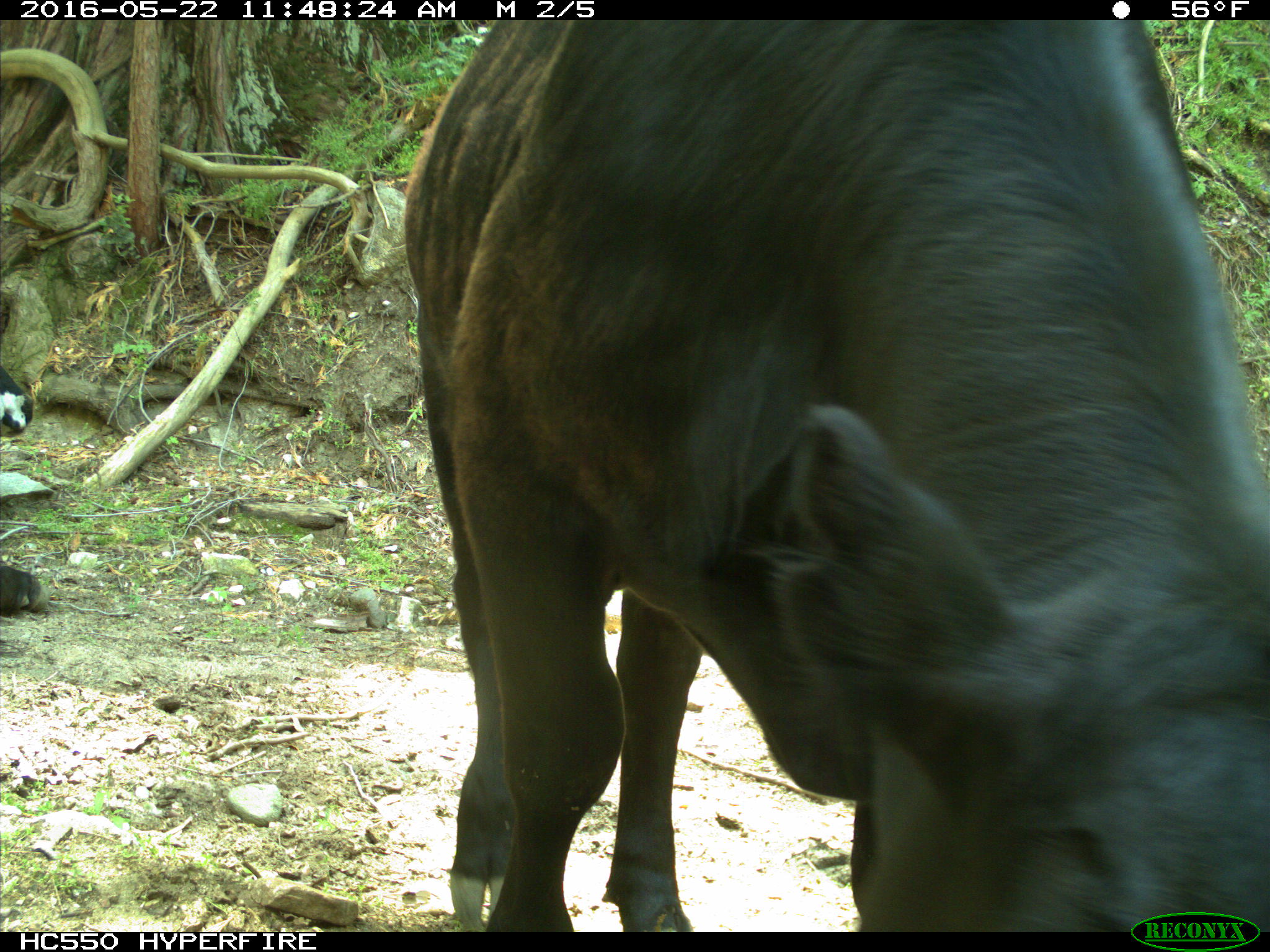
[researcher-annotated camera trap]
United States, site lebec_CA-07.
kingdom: Animalia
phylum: Chordata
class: Mammalia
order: Artiodactyla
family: Bovidae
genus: Bos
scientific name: Bos taurus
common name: domestic cow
Bos taurus (domestic cow).